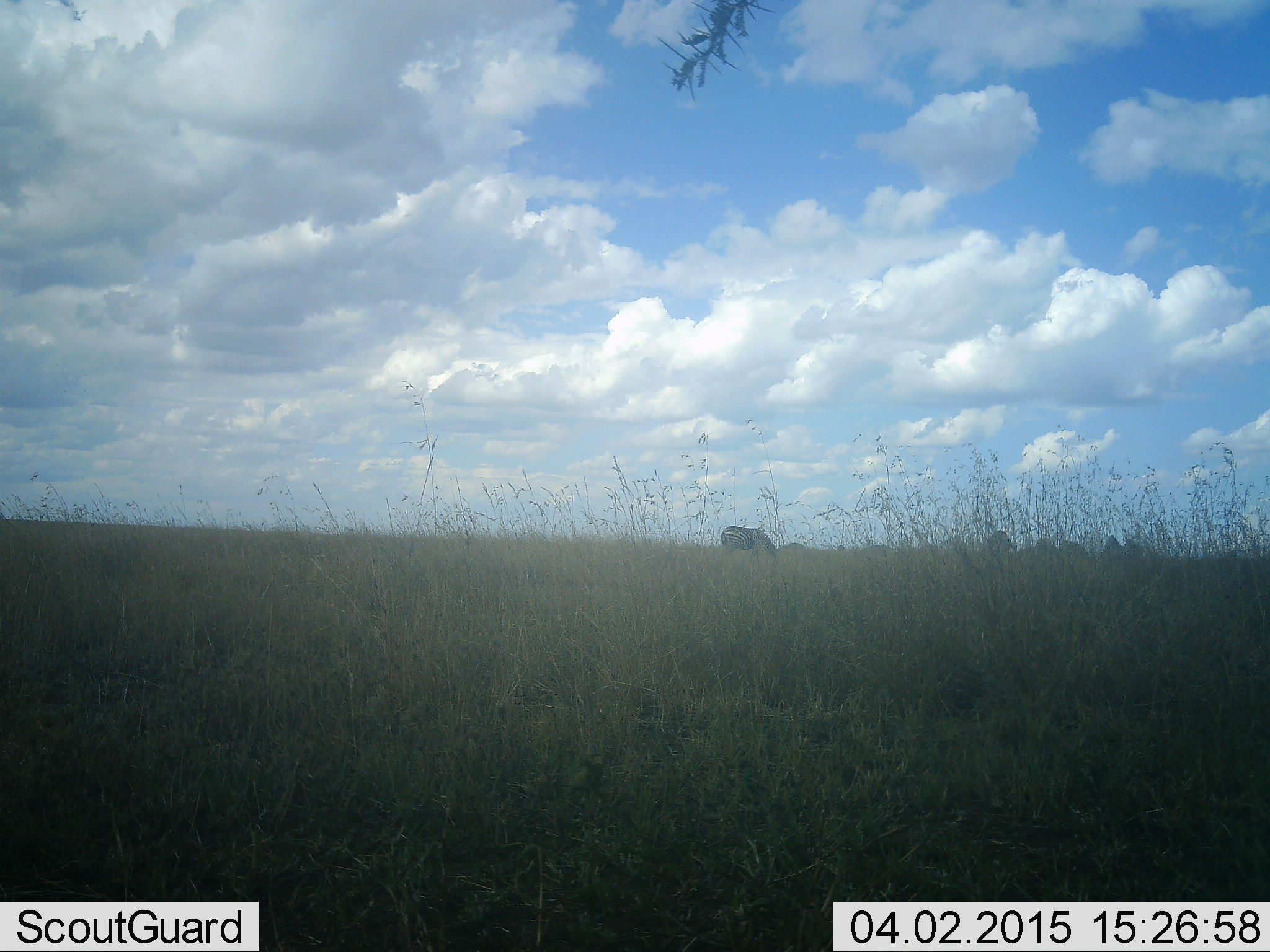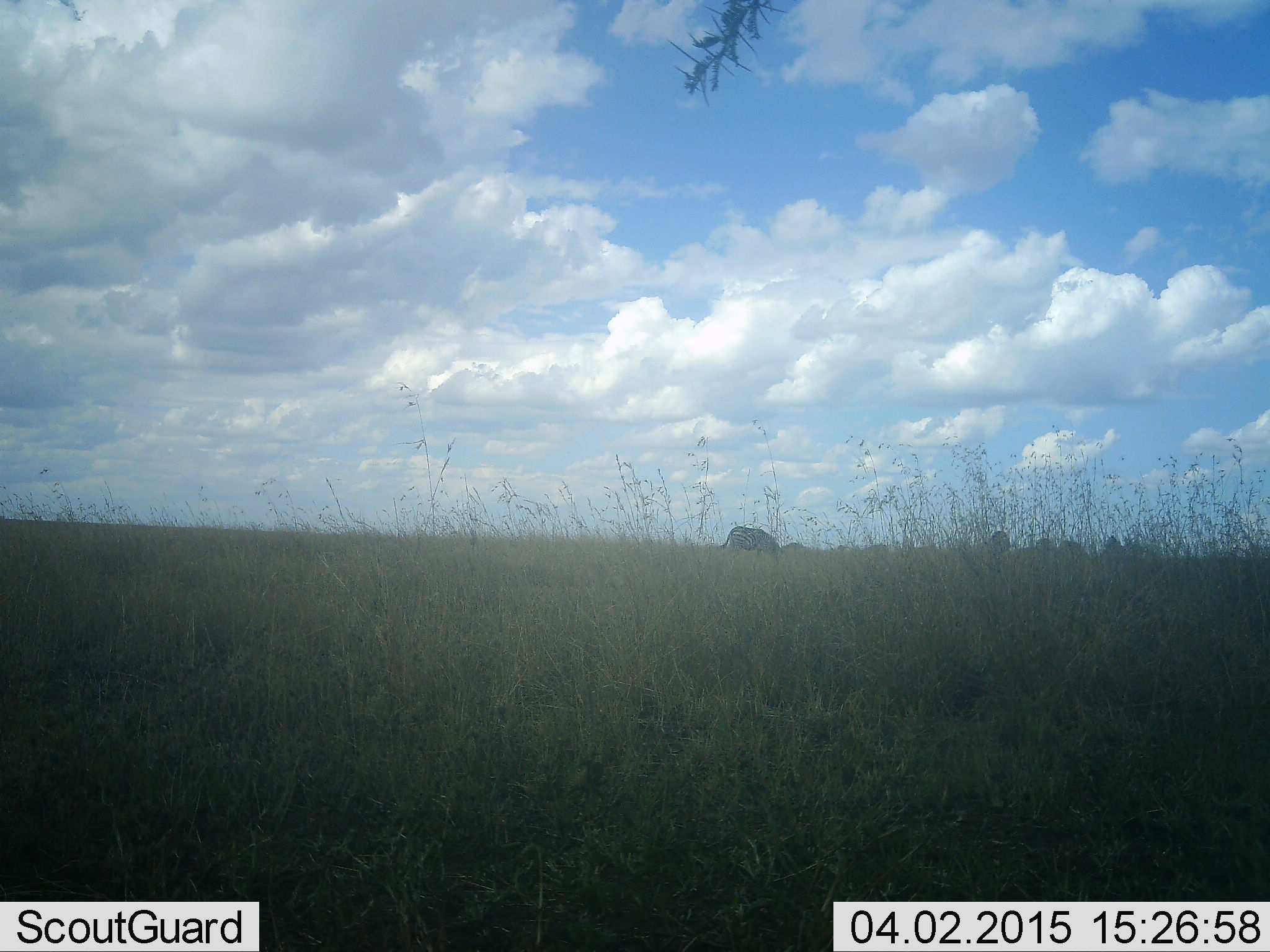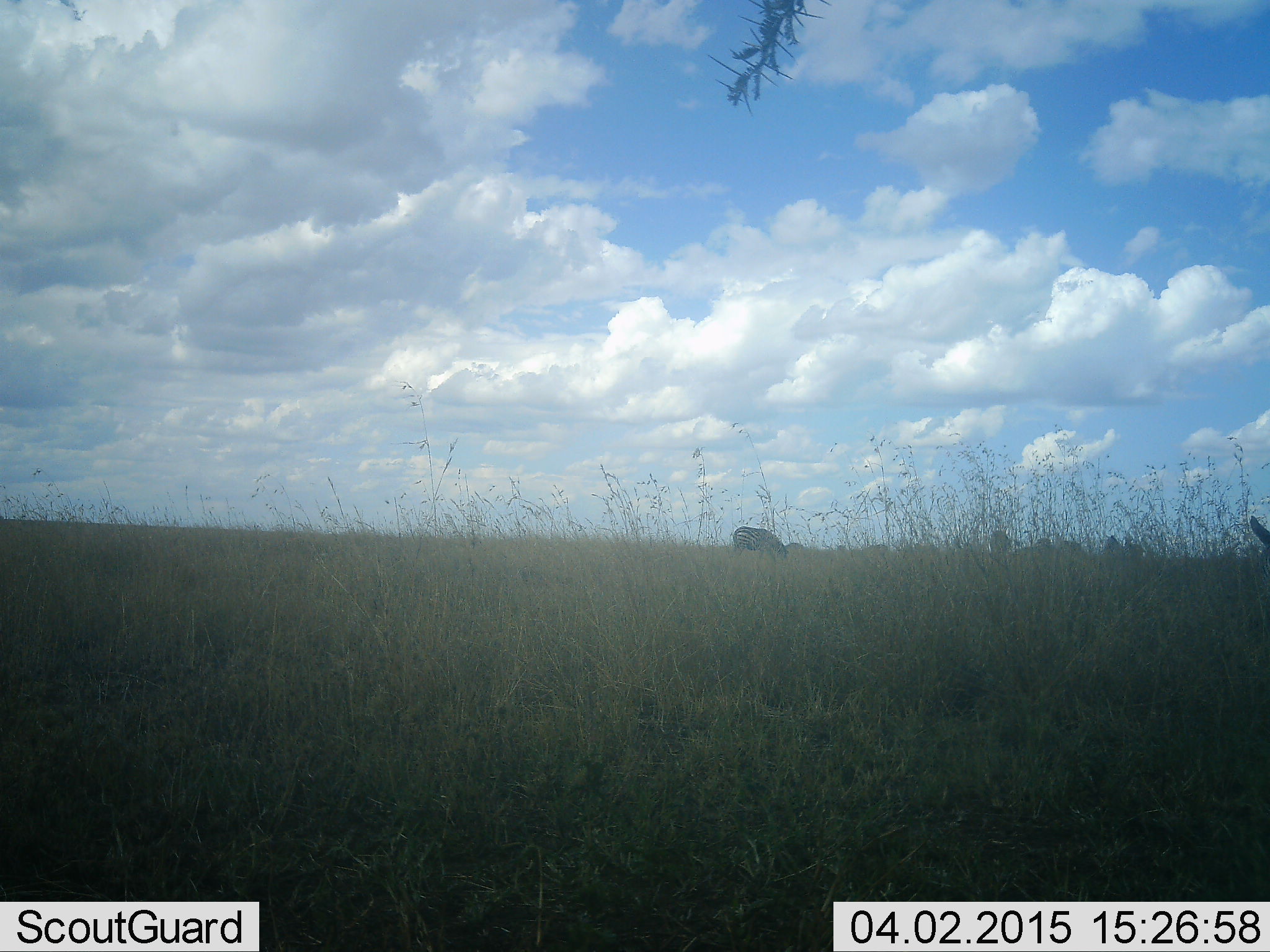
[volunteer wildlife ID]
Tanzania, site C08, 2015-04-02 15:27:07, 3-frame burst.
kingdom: Animalia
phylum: Chordata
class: Mammalia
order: Perissodactyla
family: Equidae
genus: Equus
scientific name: Equus quagga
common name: plains zebra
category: zebra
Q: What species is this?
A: Zebra (plains zebra) (Equus quagga).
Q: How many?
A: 4.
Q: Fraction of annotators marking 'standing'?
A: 40%.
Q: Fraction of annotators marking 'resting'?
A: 0%.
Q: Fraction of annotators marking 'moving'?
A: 20%.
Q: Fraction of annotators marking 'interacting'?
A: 0%.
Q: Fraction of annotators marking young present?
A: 0%.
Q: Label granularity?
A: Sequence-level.